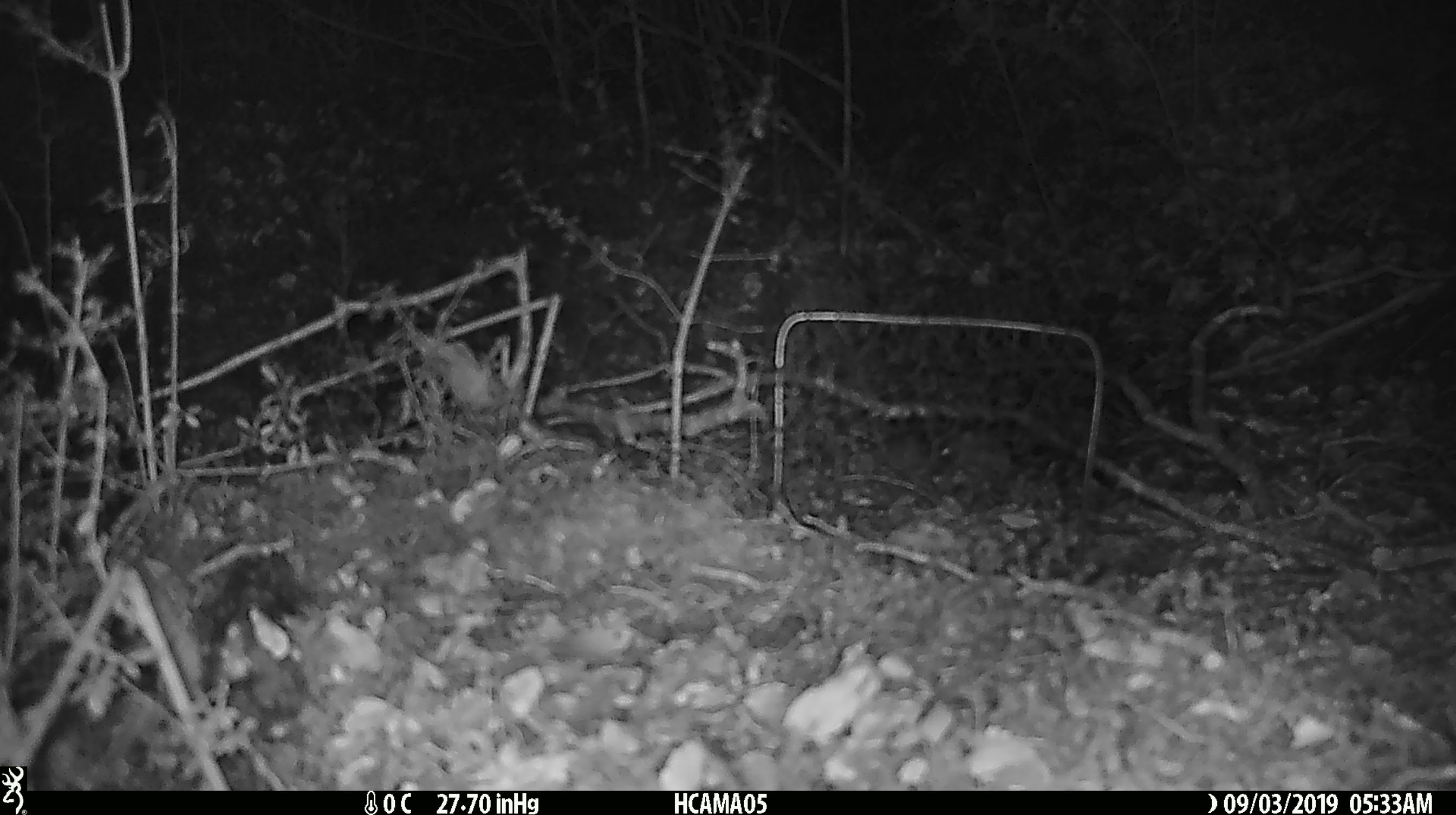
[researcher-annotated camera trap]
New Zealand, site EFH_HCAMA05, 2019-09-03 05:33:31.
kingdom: Animalia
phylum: Chordata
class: Mammalia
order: Rodentia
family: Muridae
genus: Mus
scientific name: Mus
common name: mouse